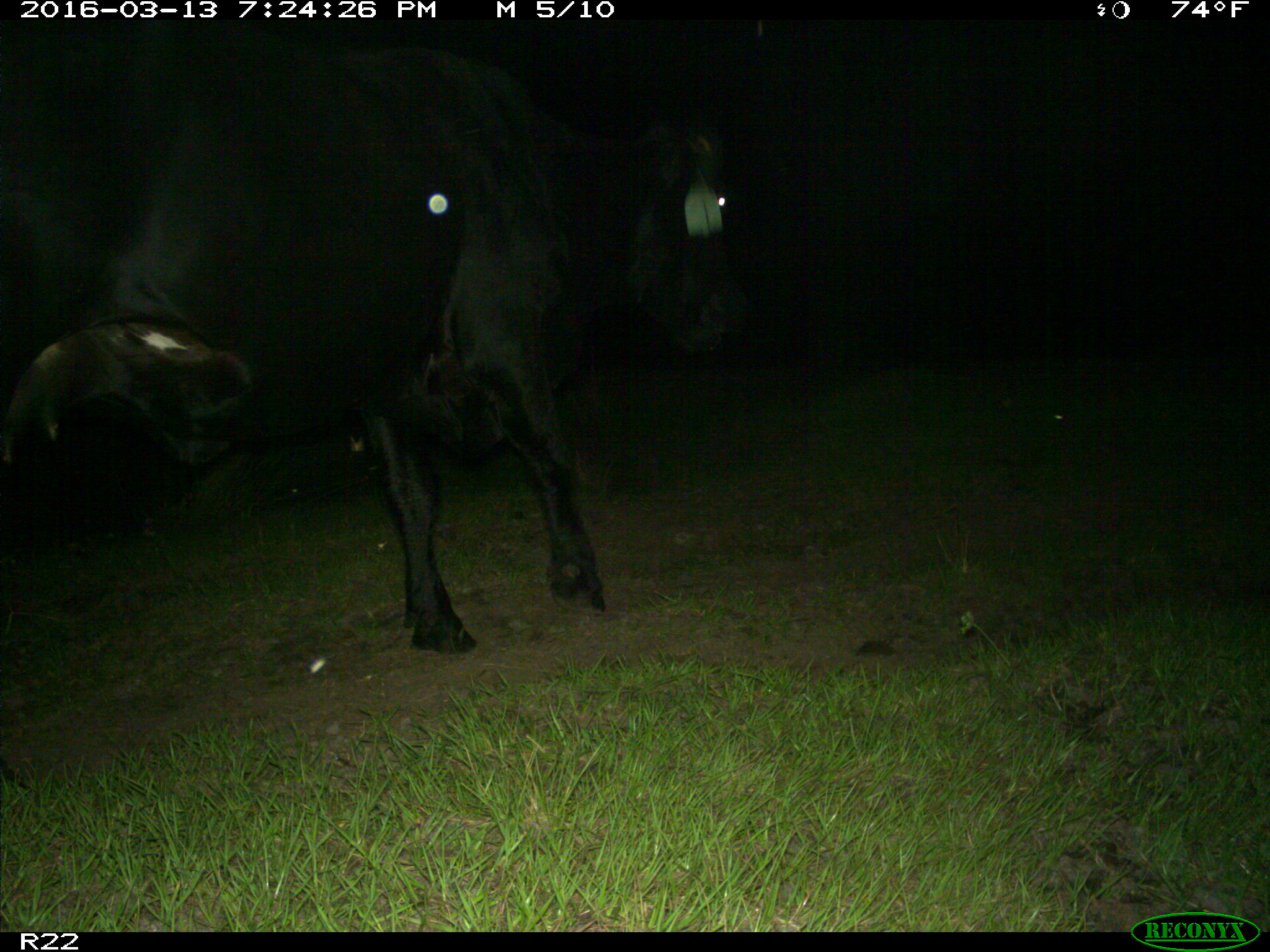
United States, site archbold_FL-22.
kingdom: Animalia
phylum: Chordata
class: Mammalia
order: Artiodactyla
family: Bovidae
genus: Bos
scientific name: Bos taurus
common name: domestic cow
Bos taurus (domestic cow).